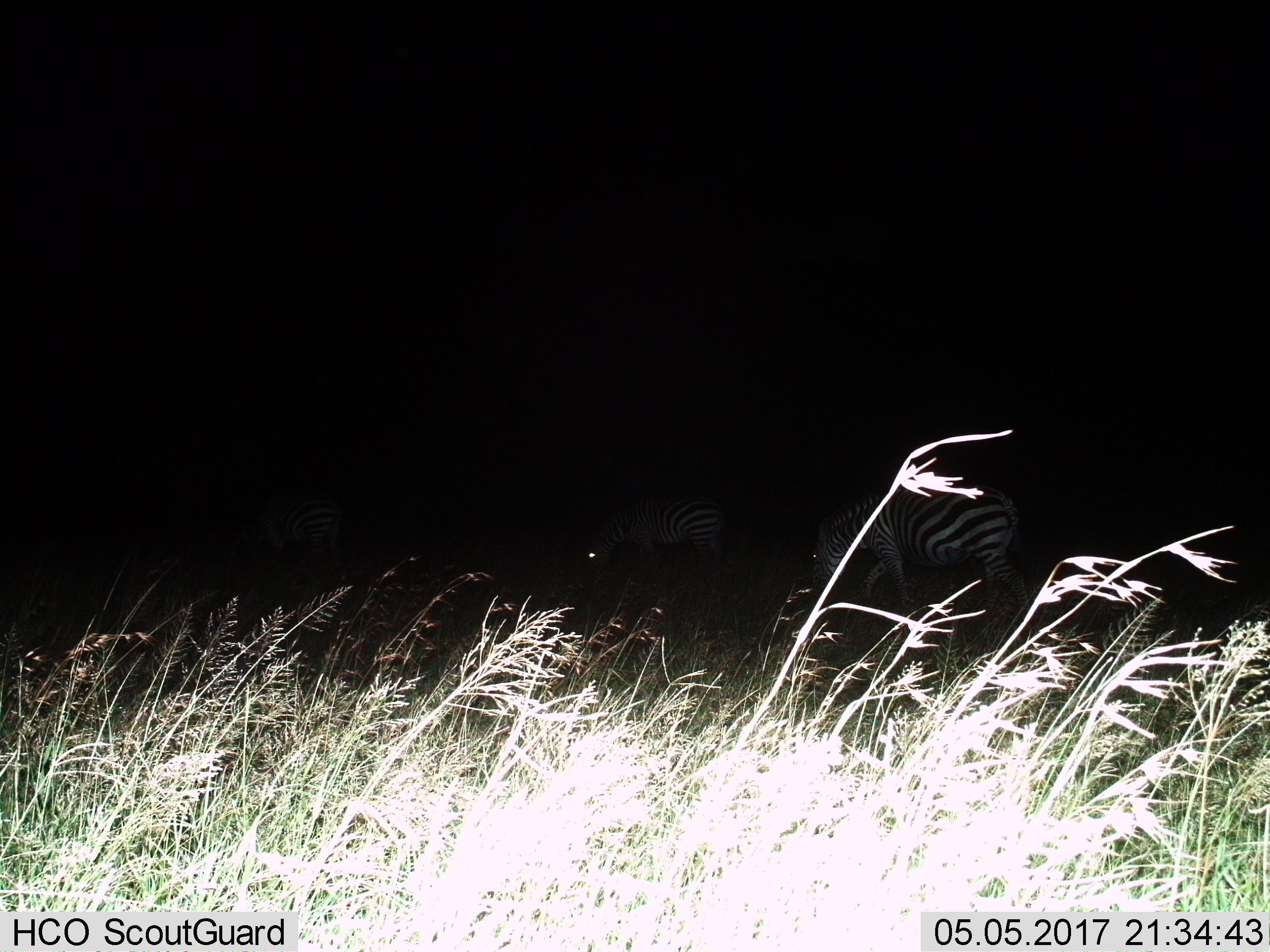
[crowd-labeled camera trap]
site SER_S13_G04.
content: unidentified animal